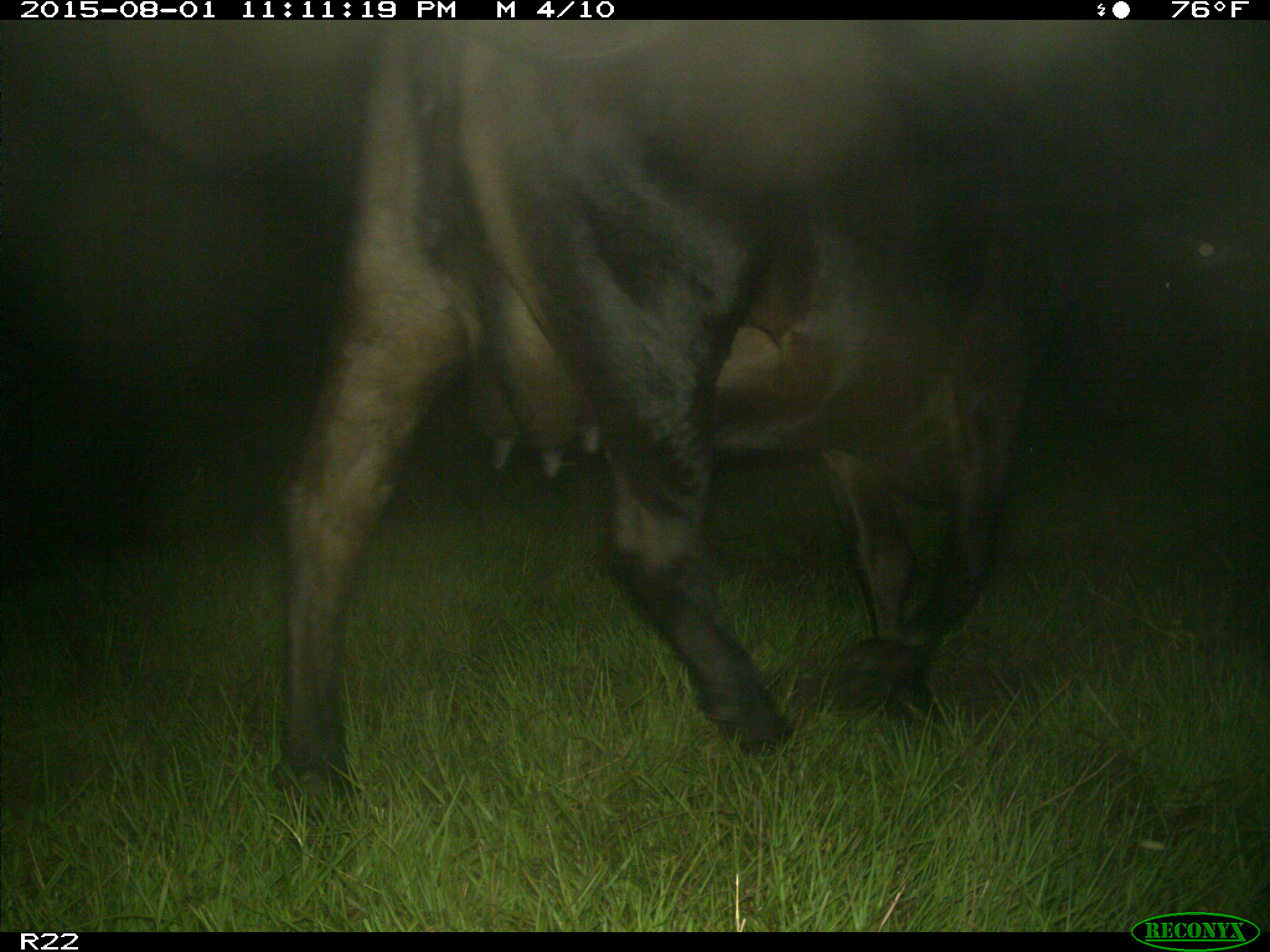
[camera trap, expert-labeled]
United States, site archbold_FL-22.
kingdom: Animalia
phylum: Chordata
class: Mammalia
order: Artiodactyla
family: Bovidae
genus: Bos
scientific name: Bos taurus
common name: domestic cow